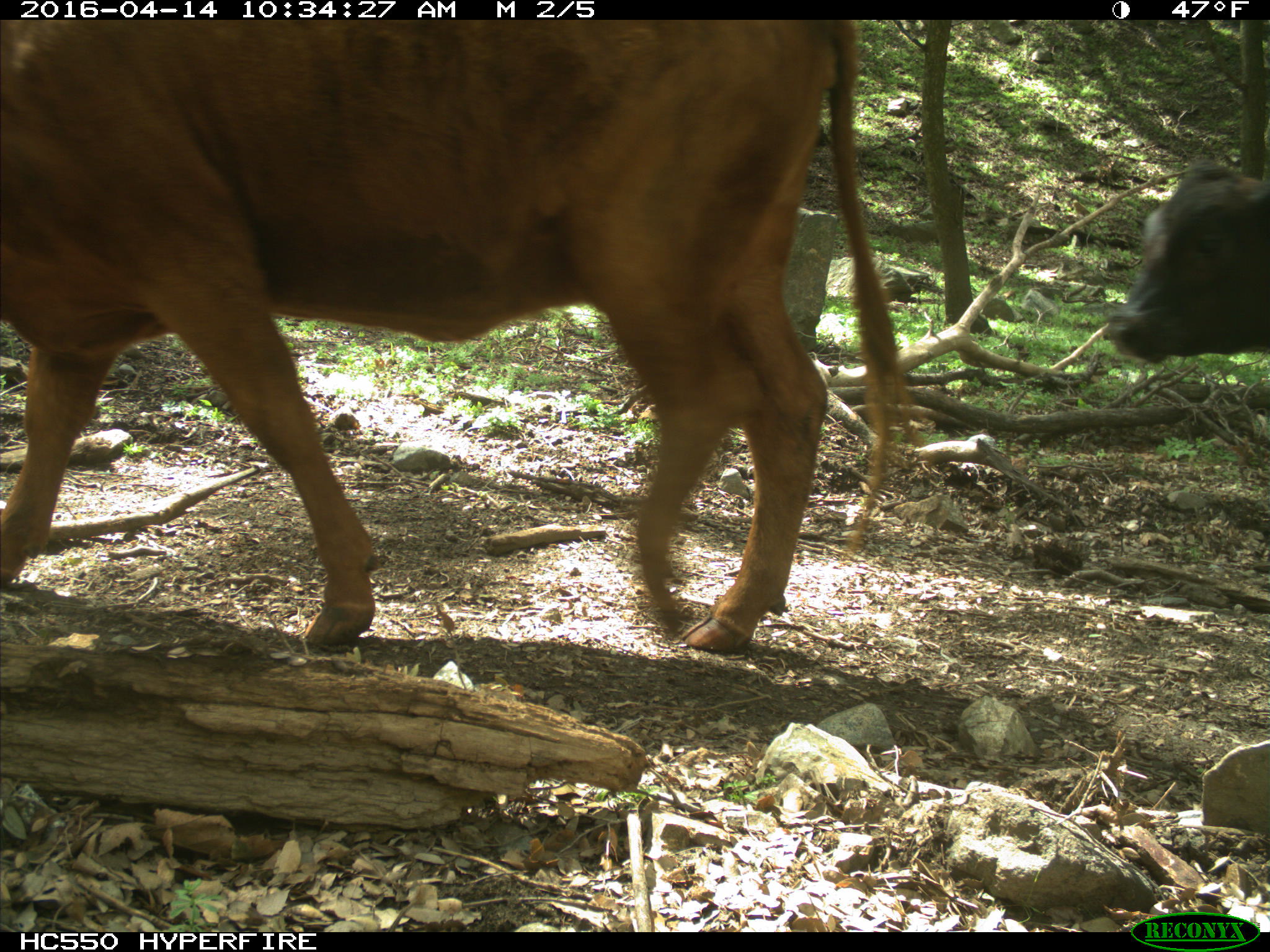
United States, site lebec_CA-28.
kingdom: Animalia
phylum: Chordata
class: Mammalia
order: Artiodactyla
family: Bovidae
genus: Bos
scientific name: Bos taurus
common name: domestic cow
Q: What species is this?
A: Bos taurus (domestic cow).